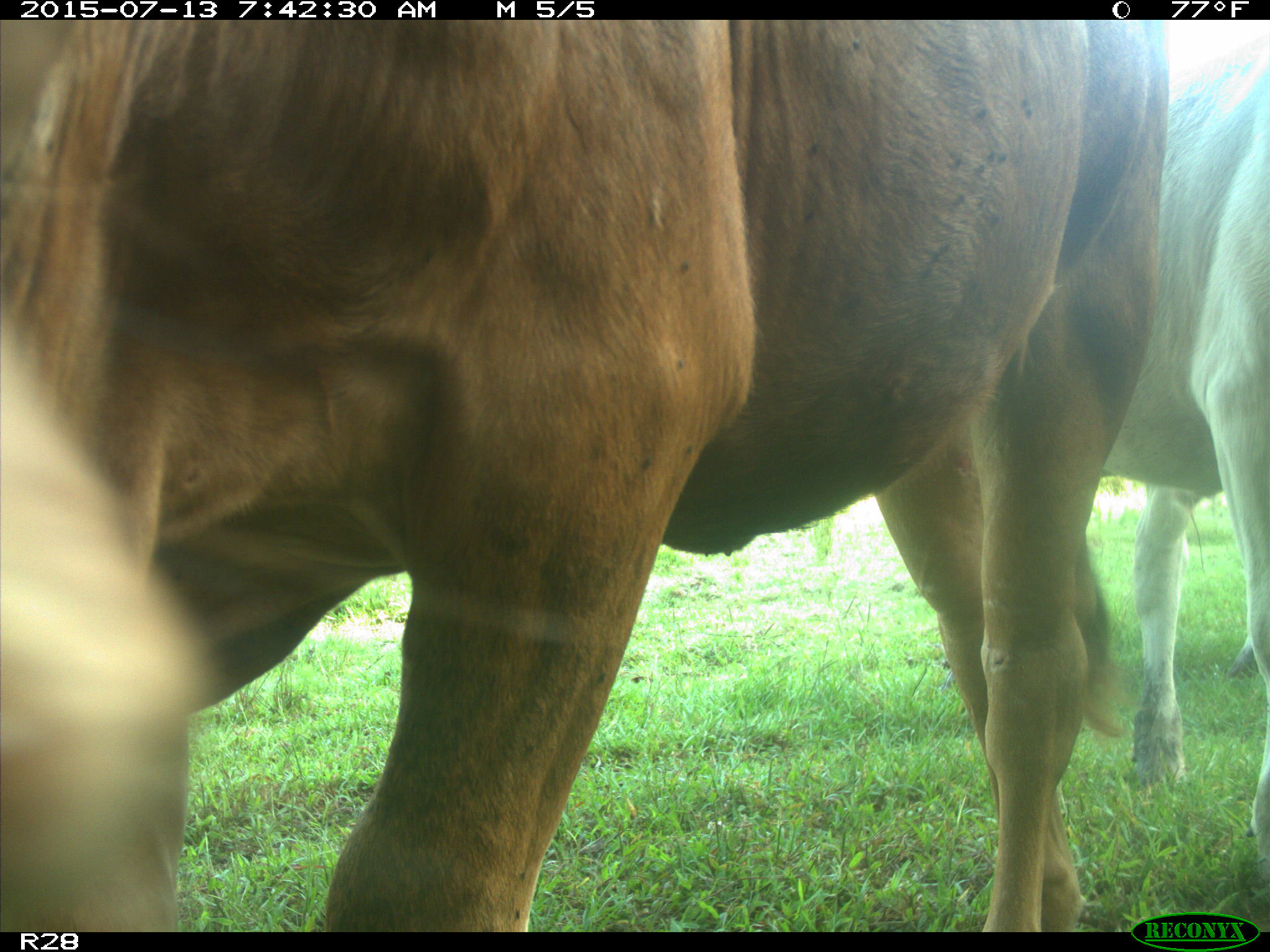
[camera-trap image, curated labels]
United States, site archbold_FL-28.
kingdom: Animalia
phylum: Chordata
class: Mammalia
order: Artiodactyla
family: Bovidae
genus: Bos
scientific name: Bos taurus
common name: domestic cow